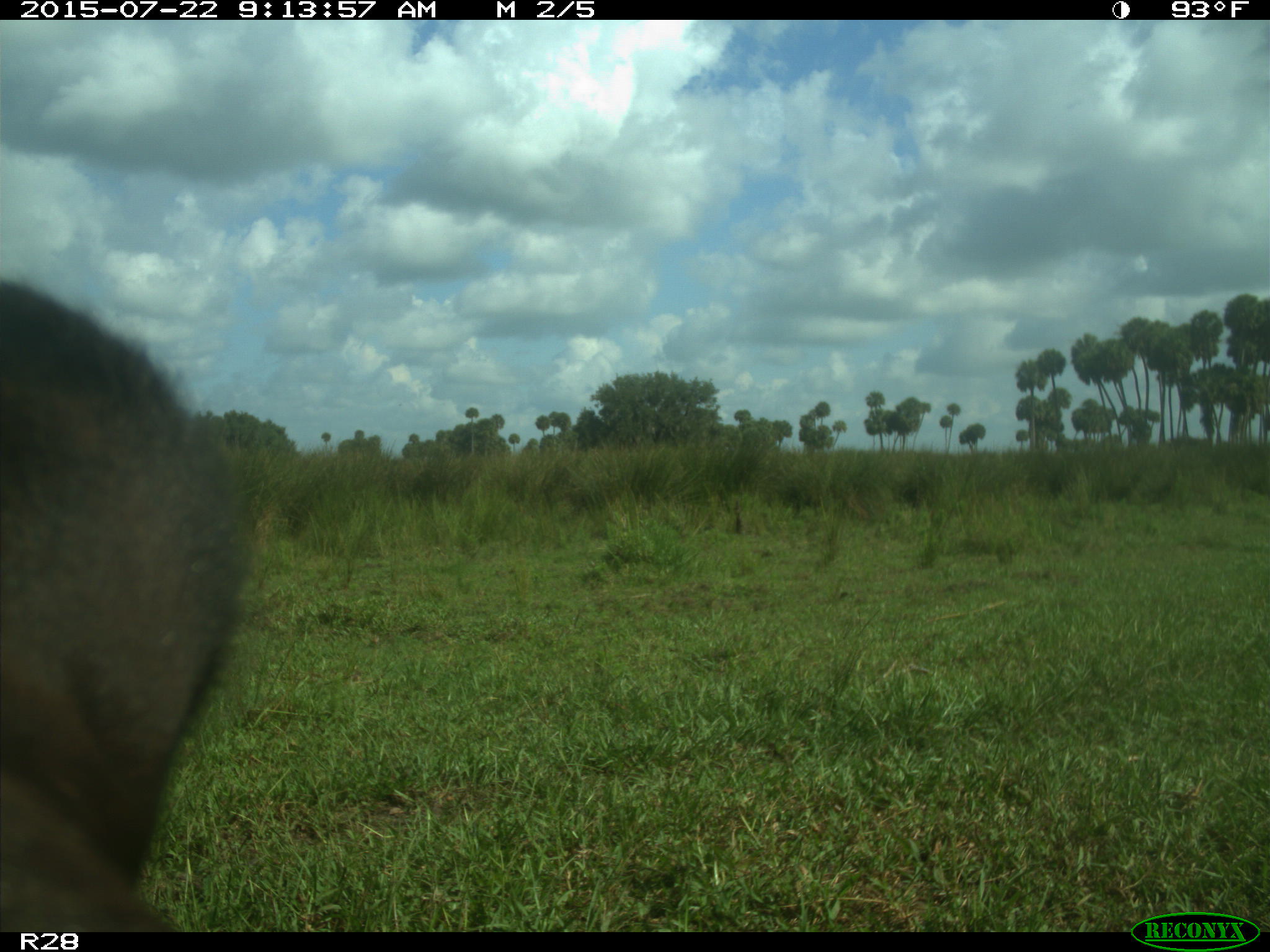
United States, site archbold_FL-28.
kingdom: Animalia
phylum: Chordata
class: Mammalia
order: Artiodactyla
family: Bovidae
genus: Bos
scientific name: Bos taurus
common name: domestic cow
Bos taurus (domestic cow).